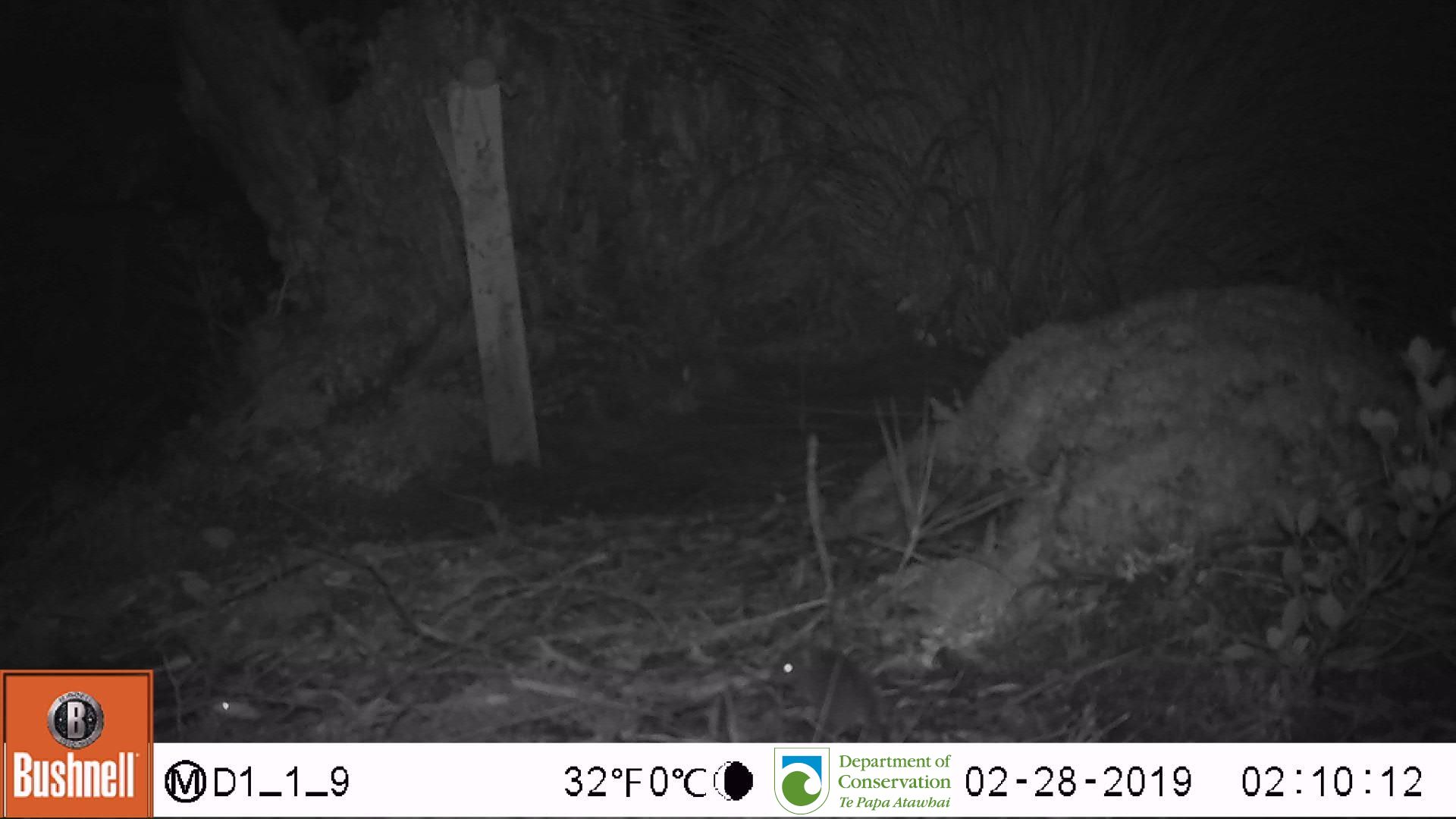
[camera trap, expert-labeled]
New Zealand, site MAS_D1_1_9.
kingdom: Animalia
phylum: Chordata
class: Mammalia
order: Rodentia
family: Muridae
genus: Mus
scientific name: Mus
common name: mouse